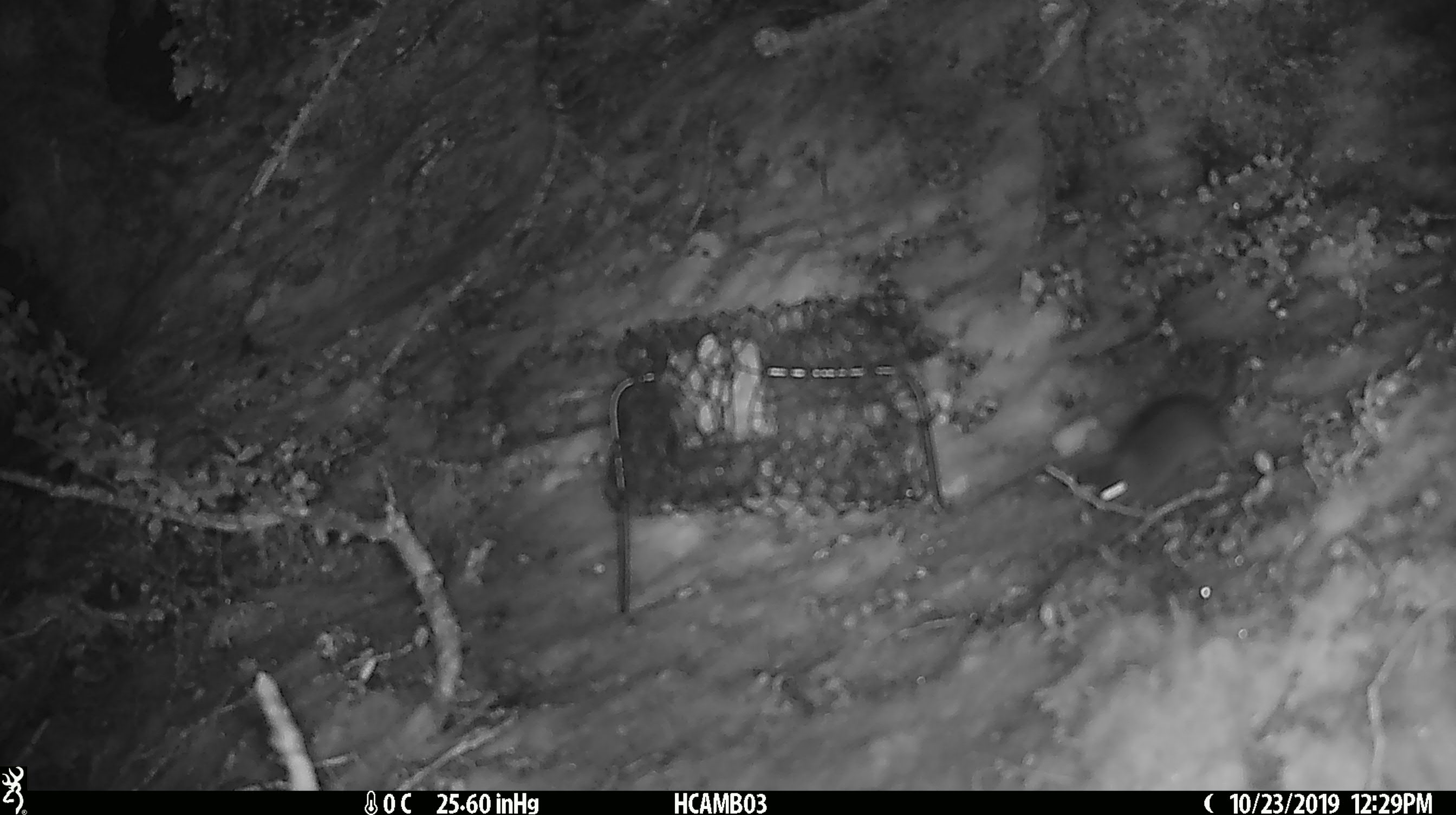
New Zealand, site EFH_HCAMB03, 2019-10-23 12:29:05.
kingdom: Animalia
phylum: Chordata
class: Mammalia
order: Rodentia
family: Muridae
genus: Mus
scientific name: Mus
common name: mouse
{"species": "mouse (Mus)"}